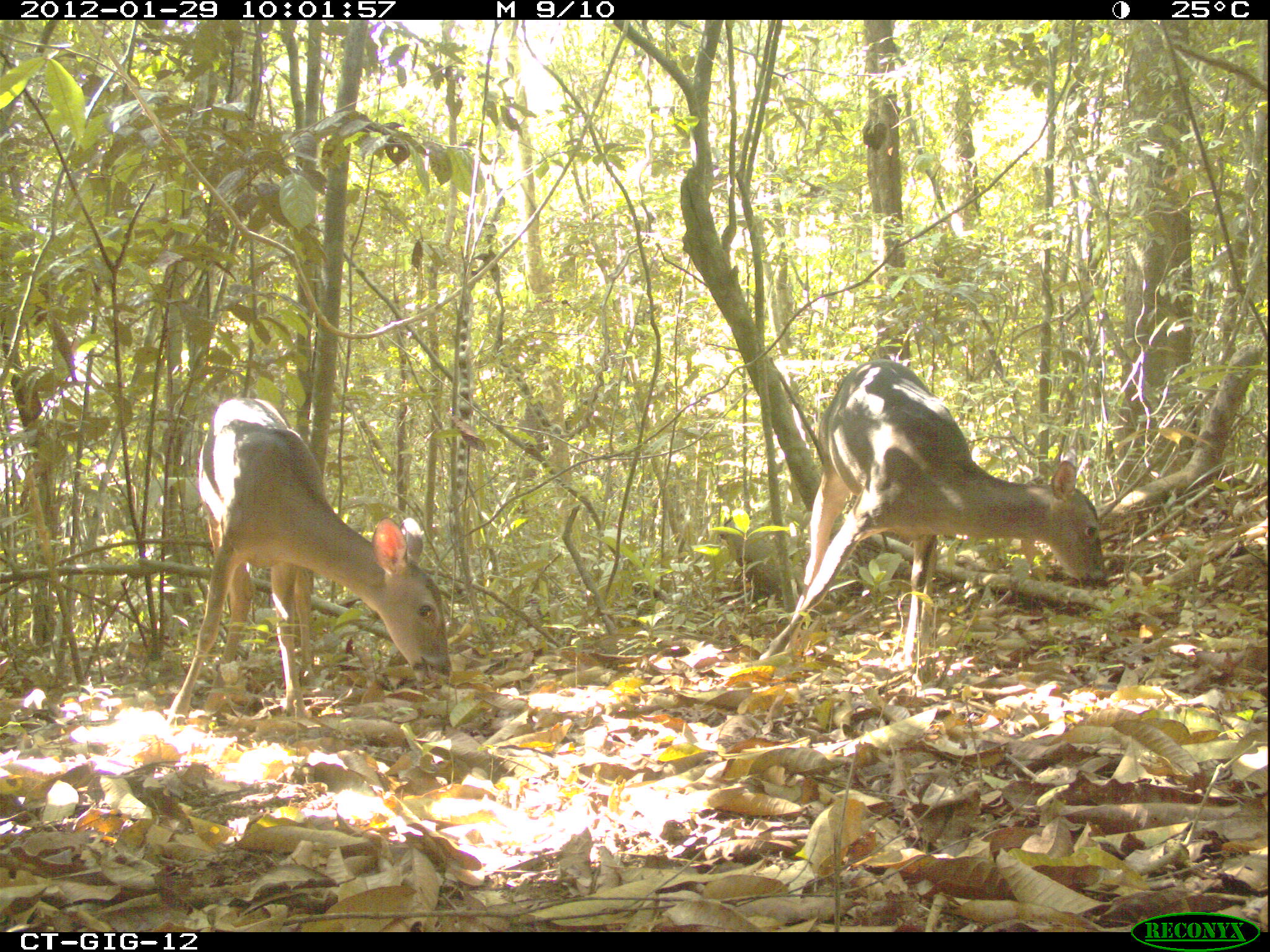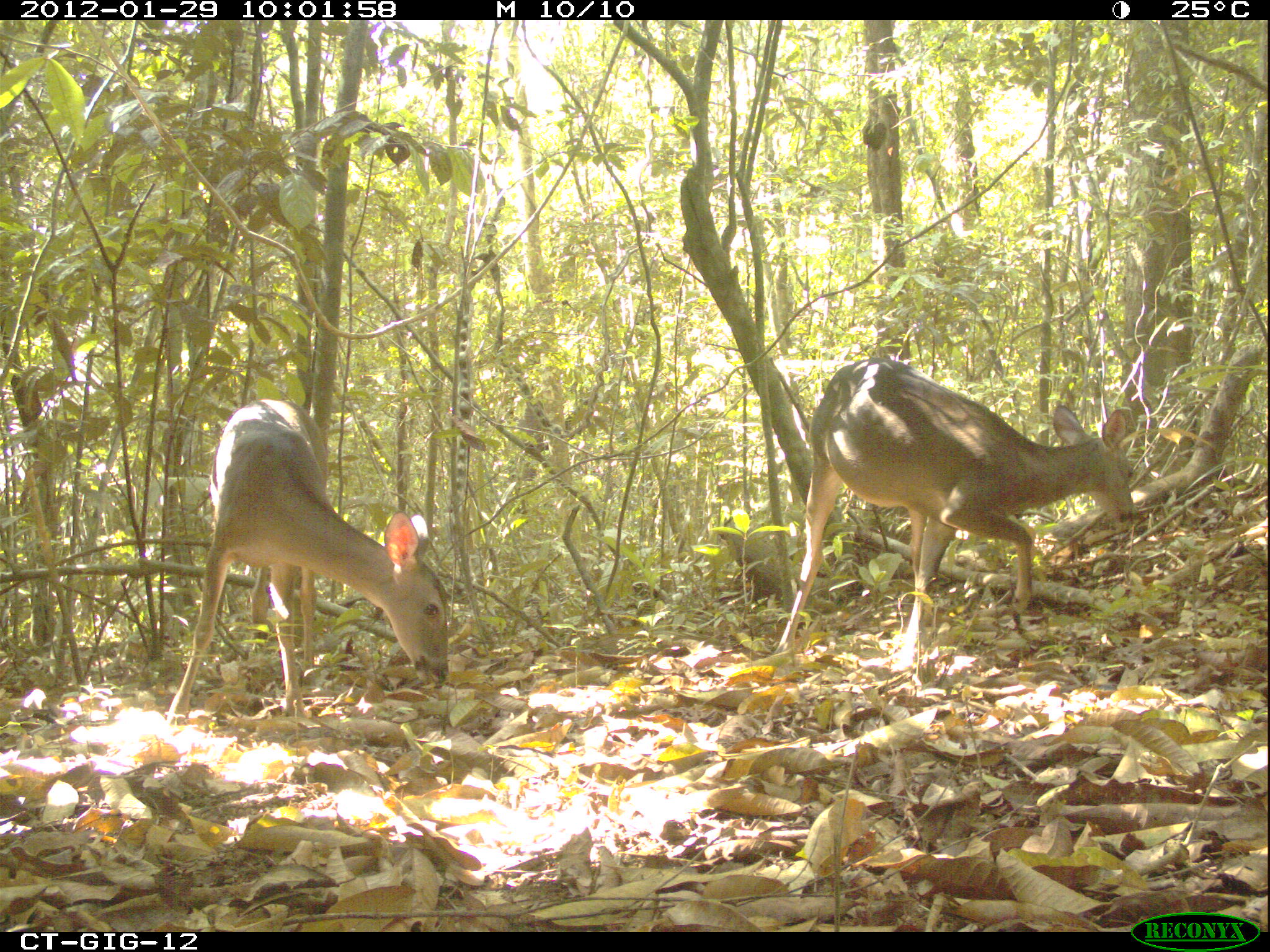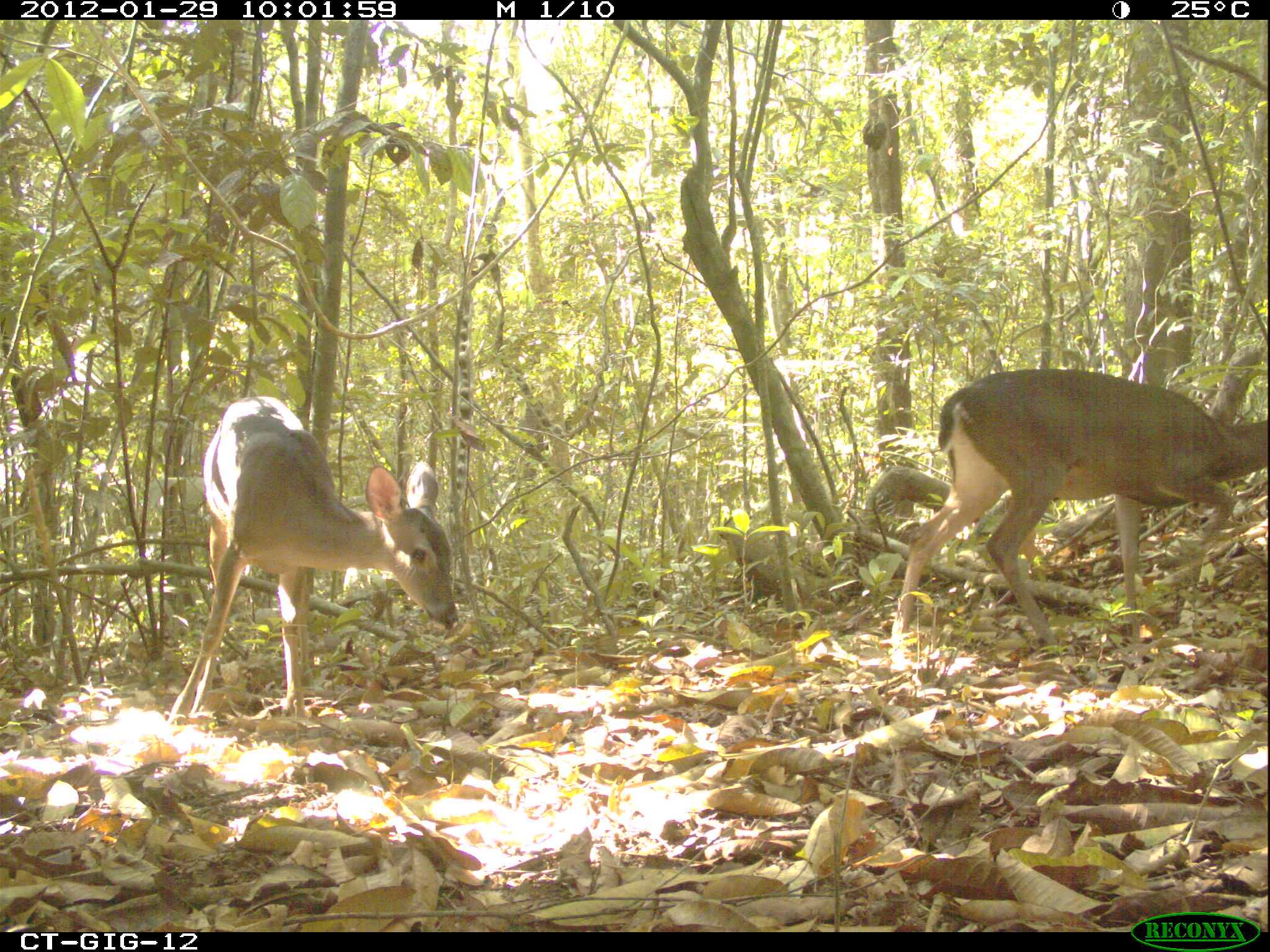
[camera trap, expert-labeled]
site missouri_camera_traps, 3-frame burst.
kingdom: Animalia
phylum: Chordata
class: Mammalia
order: Artiodactyla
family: Cervidae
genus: Odocoileus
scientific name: Odocoileus virginianus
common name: white-tailed deer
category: white tailed deer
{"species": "white tailed deer (white-tailed deer) (Odocoileus virginianus)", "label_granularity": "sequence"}